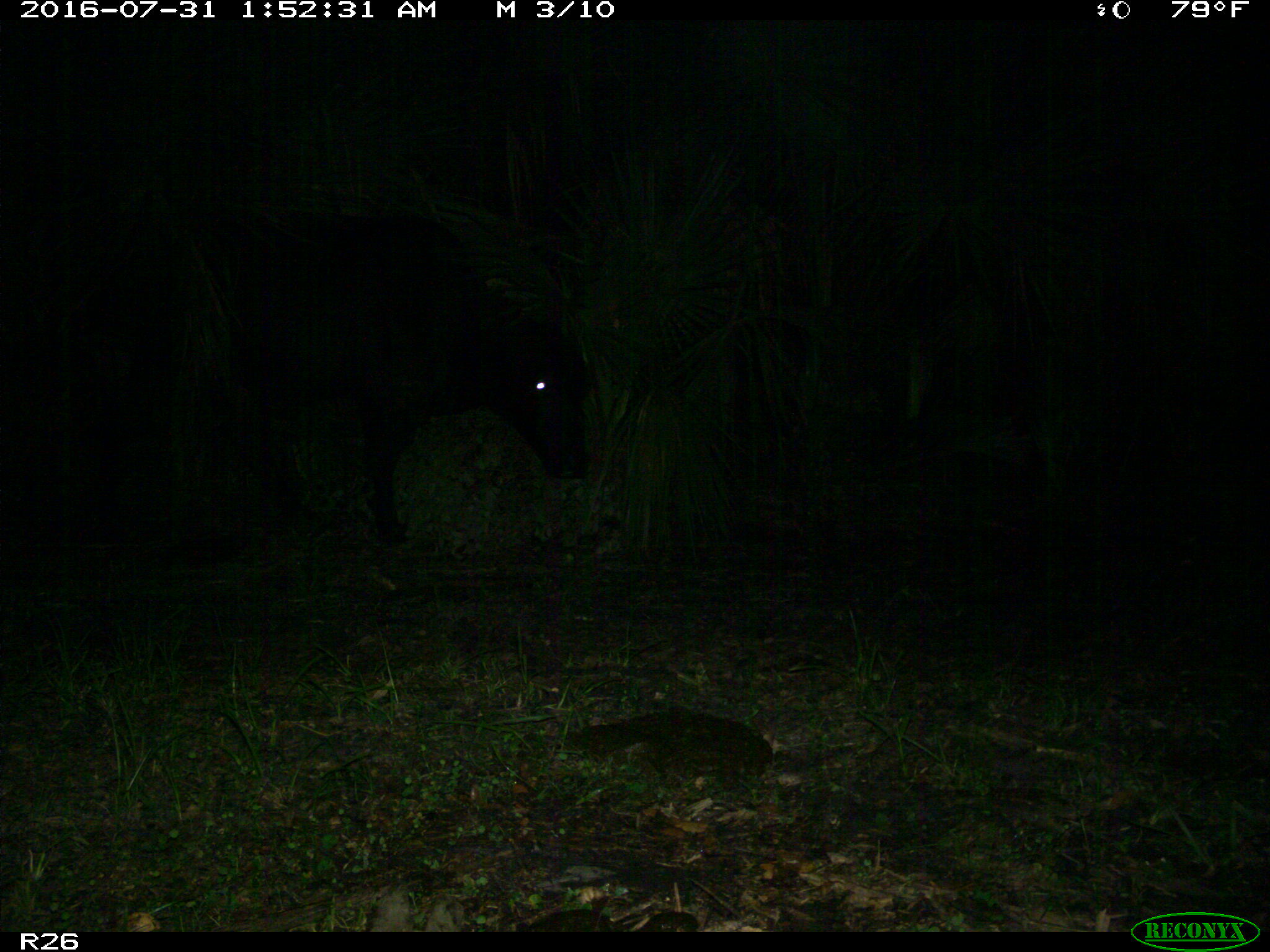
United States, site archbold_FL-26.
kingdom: Animalia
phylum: Chordata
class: Mammalia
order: Artiodactyla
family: Bovidae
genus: Bos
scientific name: Bos taurus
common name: domestic cow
Bos taurus (domestic cow).